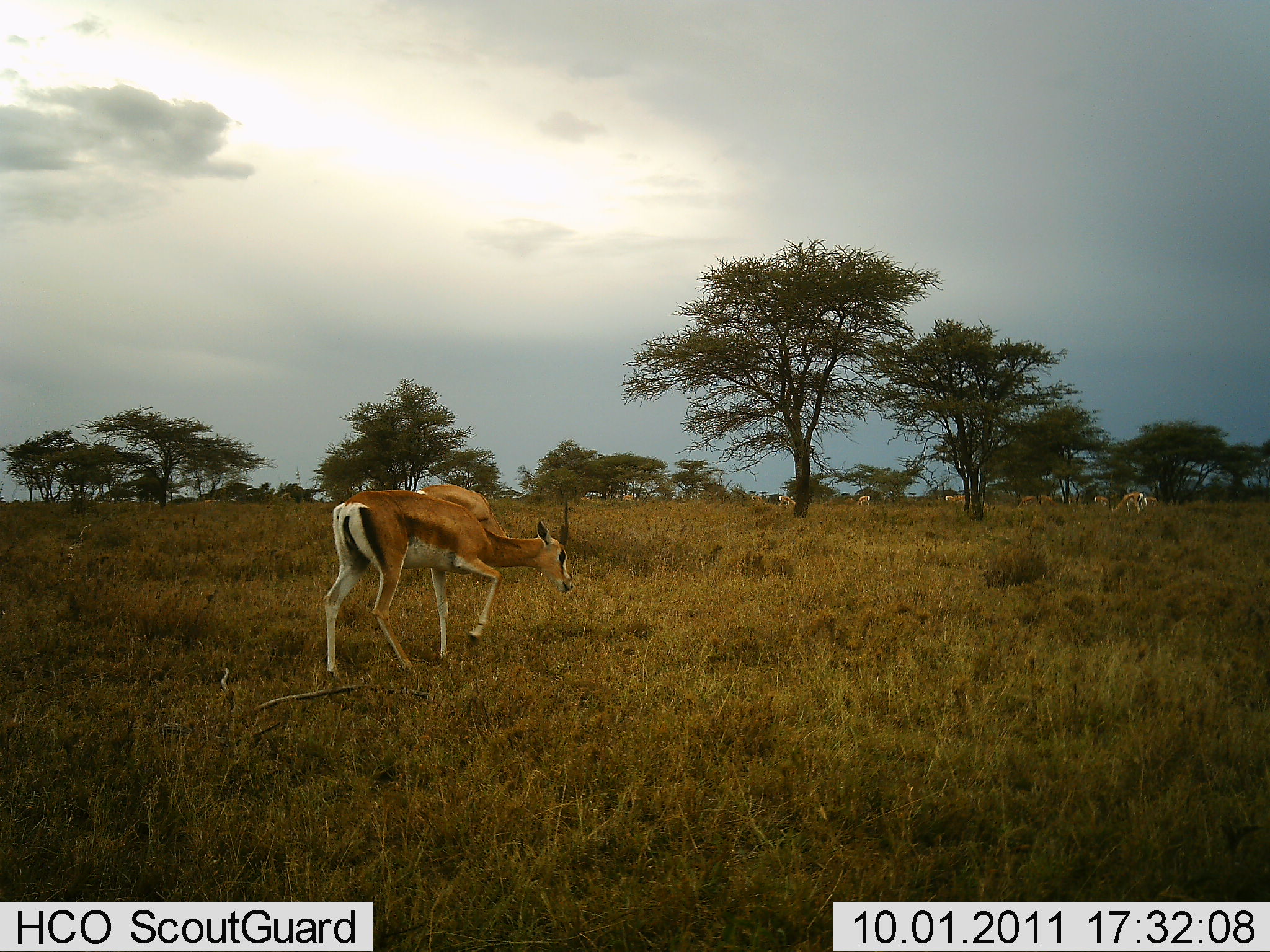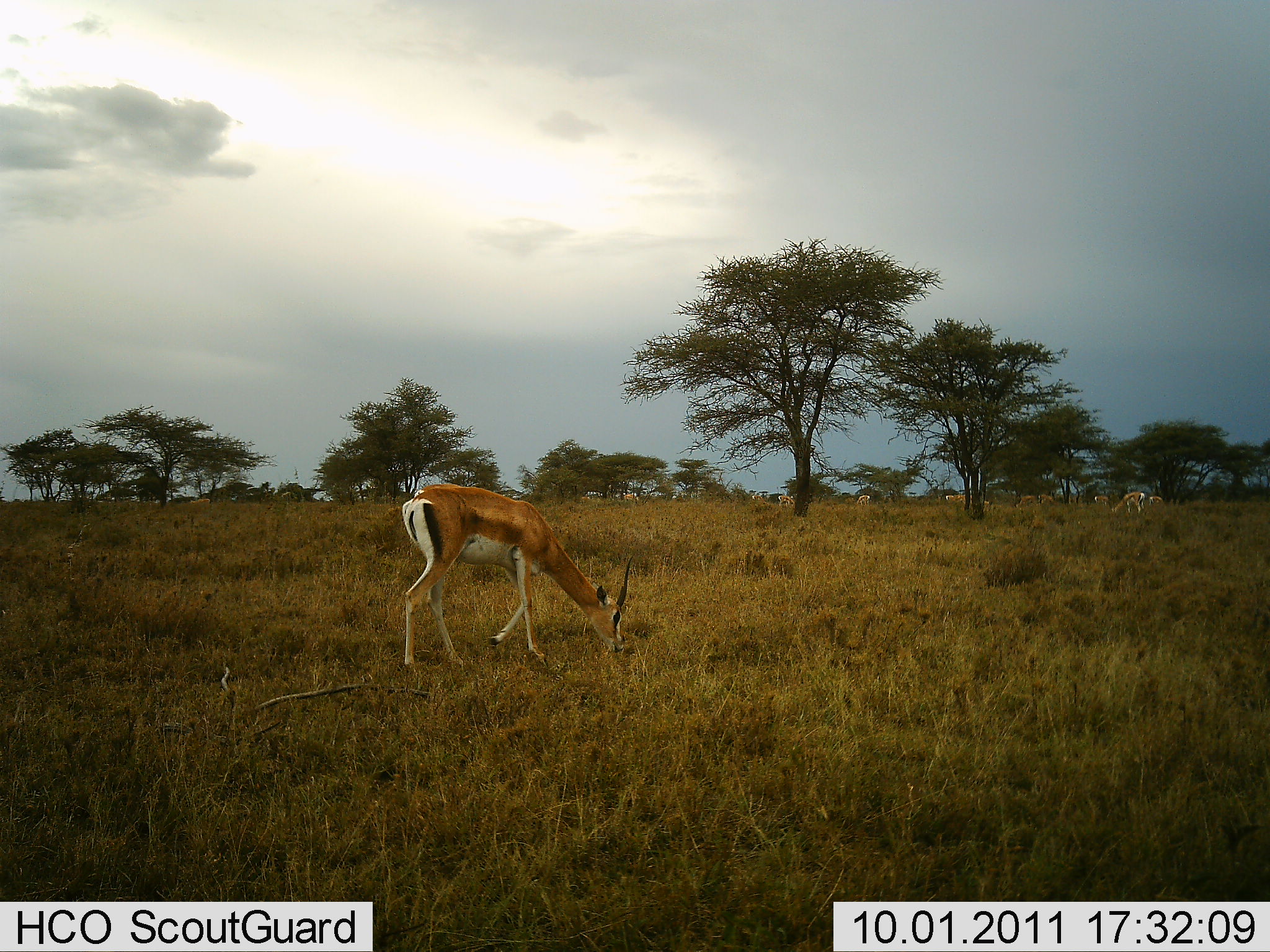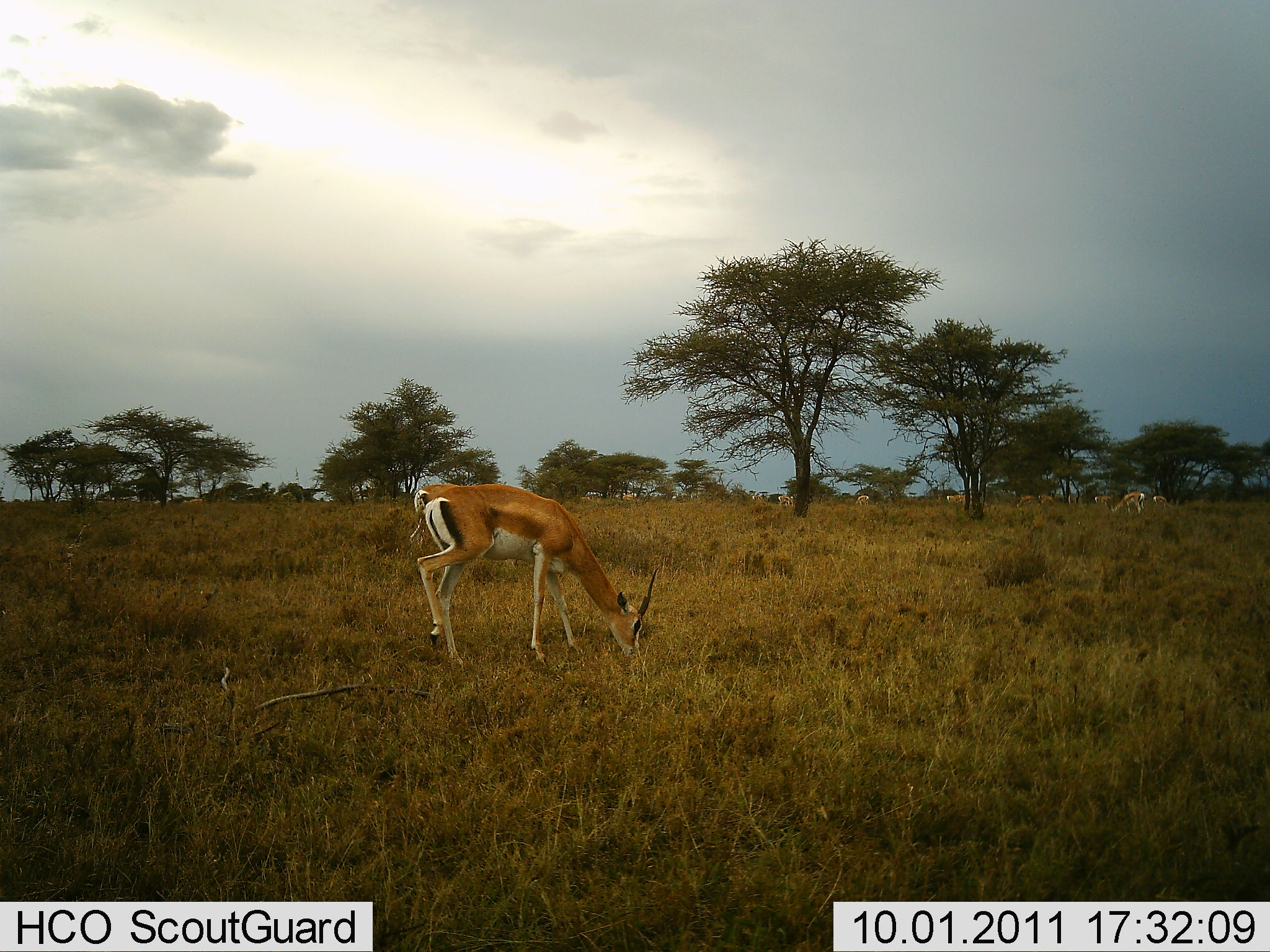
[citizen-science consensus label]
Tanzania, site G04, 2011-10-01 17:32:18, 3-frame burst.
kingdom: Animalia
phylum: Chordata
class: Mammalia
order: Artiodactyla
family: Bovidae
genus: Nanger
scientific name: Nanger granti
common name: grant's gazelle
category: gazellegrants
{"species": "gazellegrants (grant's gazelle) (Nanger granti)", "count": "4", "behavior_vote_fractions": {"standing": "25%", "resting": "0%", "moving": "58%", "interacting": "0%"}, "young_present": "0%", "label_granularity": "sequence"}